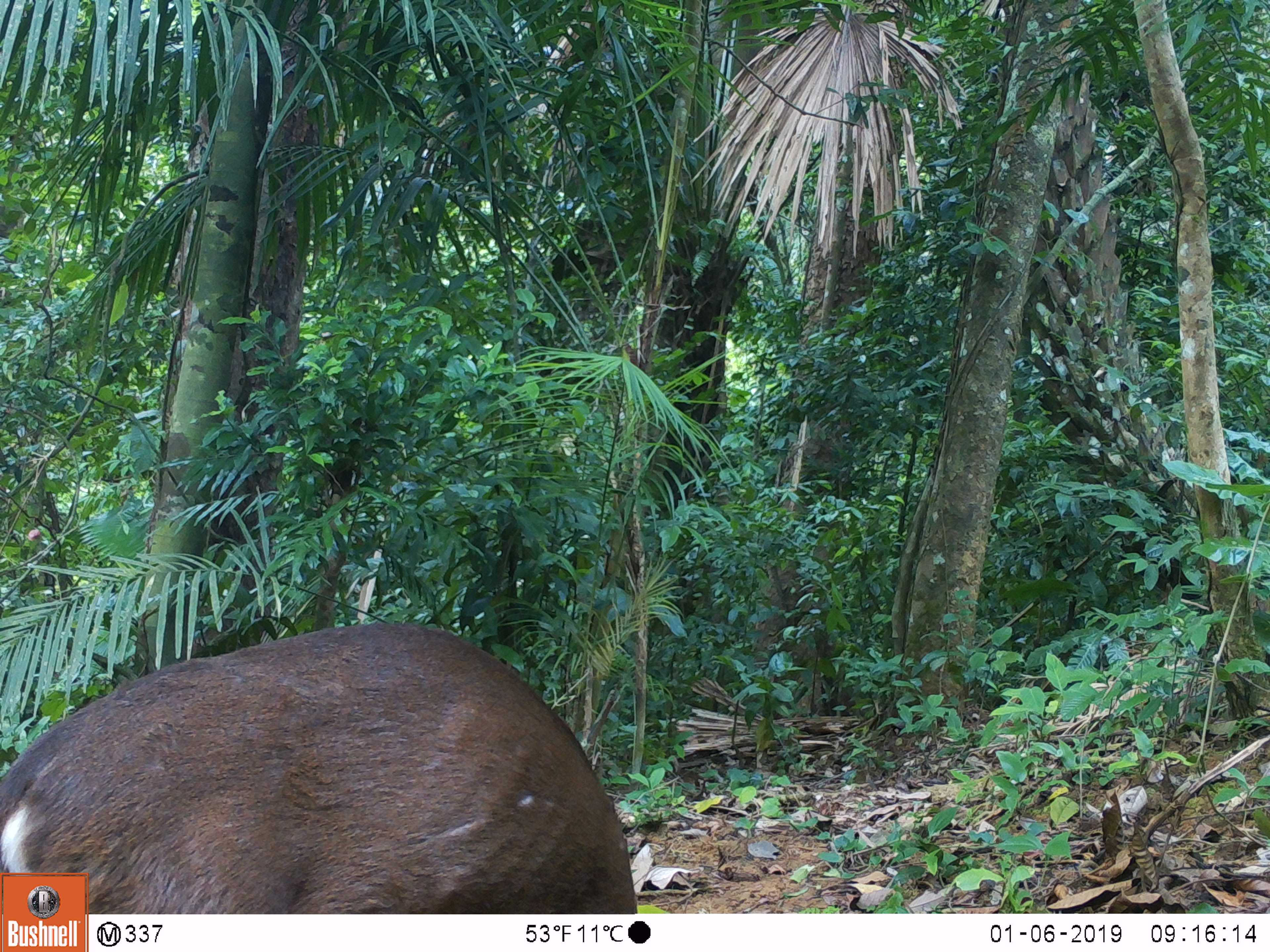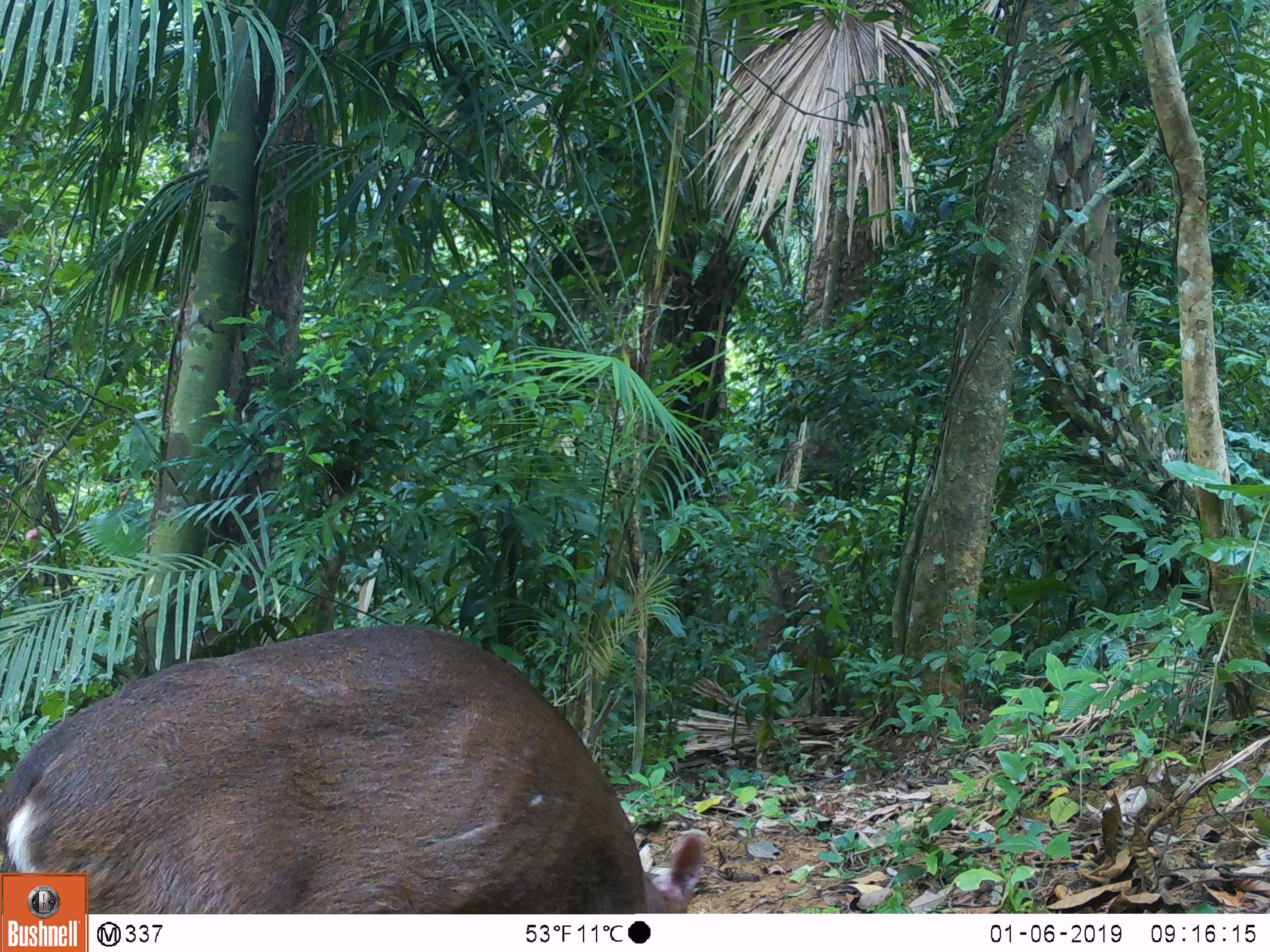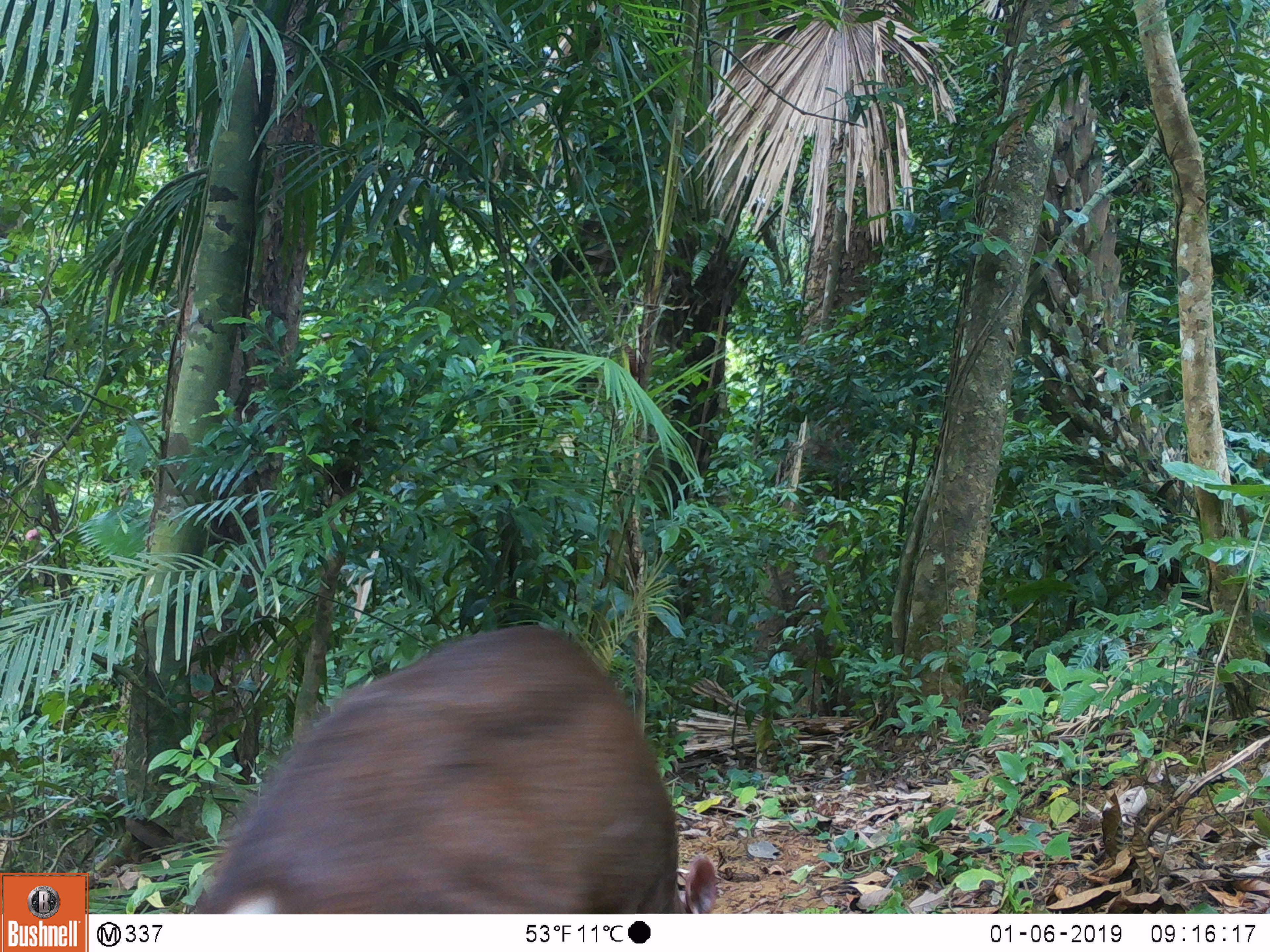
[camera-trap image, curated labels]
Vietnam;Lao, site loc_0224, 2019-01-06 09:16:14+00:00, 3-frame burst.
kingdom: Animalia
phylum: Chordata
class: Mammalia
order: Artiodactyla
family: Cervidae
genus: Muntiacus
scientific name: Muntiacus vuquangensis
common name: large-antlered muntjac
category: large antlered muntjac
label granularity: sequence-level